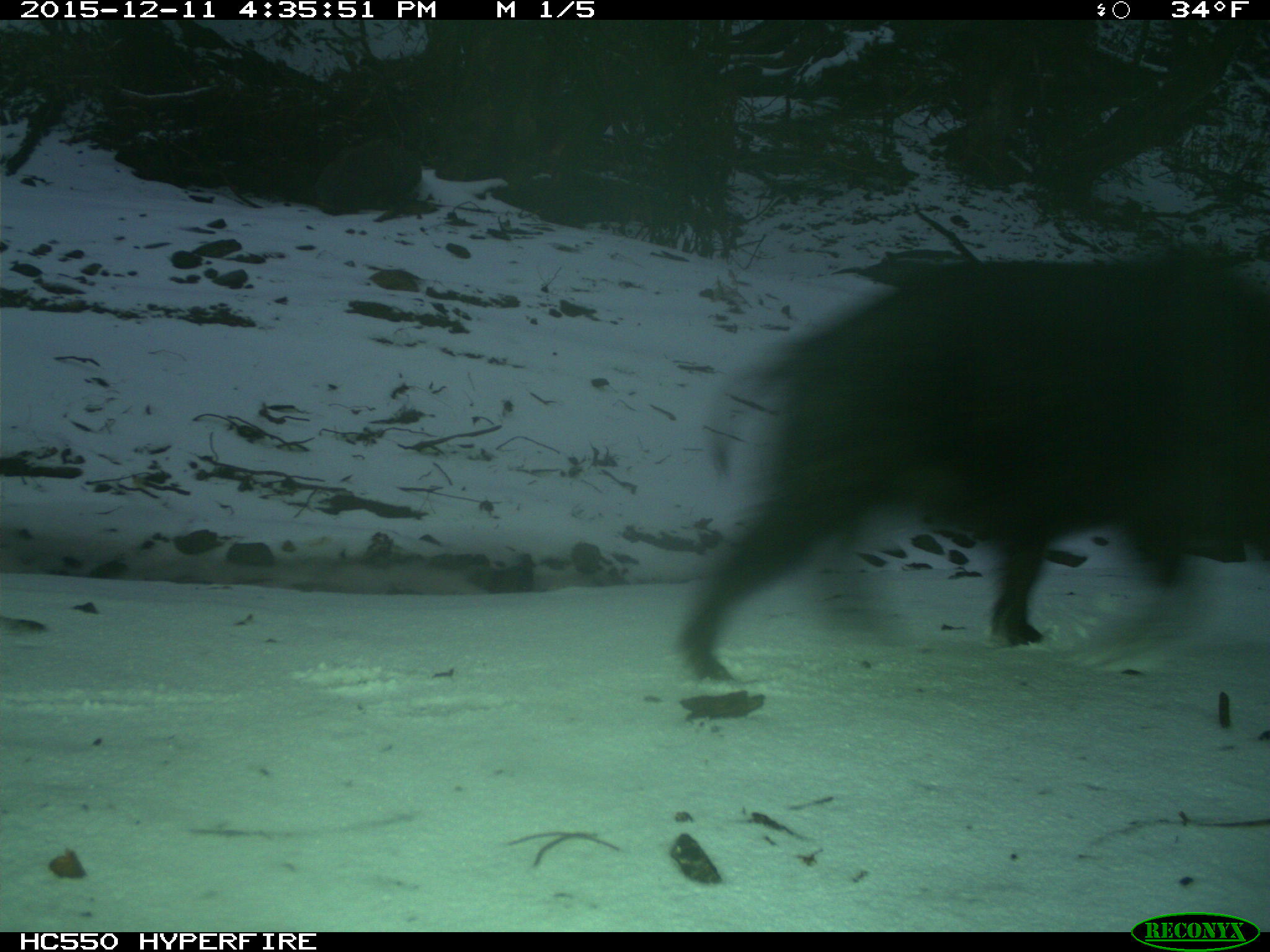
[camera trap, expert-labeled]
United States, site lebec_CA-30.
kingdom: Animalia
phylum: Chordata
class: Mammalia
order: Artiodactyla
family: Suidae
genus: Sus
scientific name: Sus scrofa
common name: wild boar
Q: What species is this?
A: Sus scrofa (wild boar).